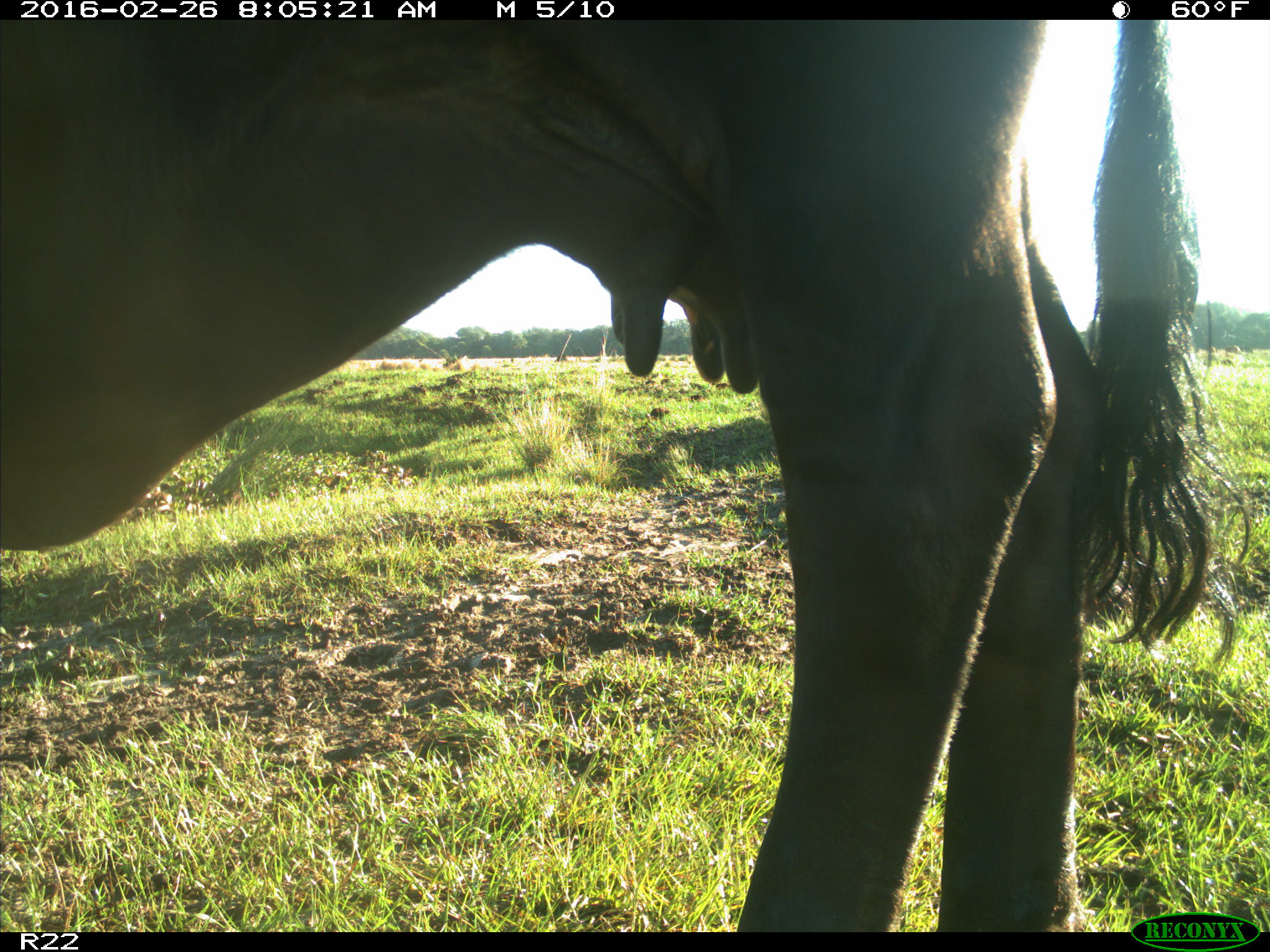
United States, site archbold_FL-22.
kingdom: Animalia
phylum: Chordata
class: Mammalia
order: Artiodactyla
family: Bovidae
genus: Bos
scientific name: Bos taurus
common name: domestic cow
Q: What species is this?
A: Bos taurus (domestic cow).